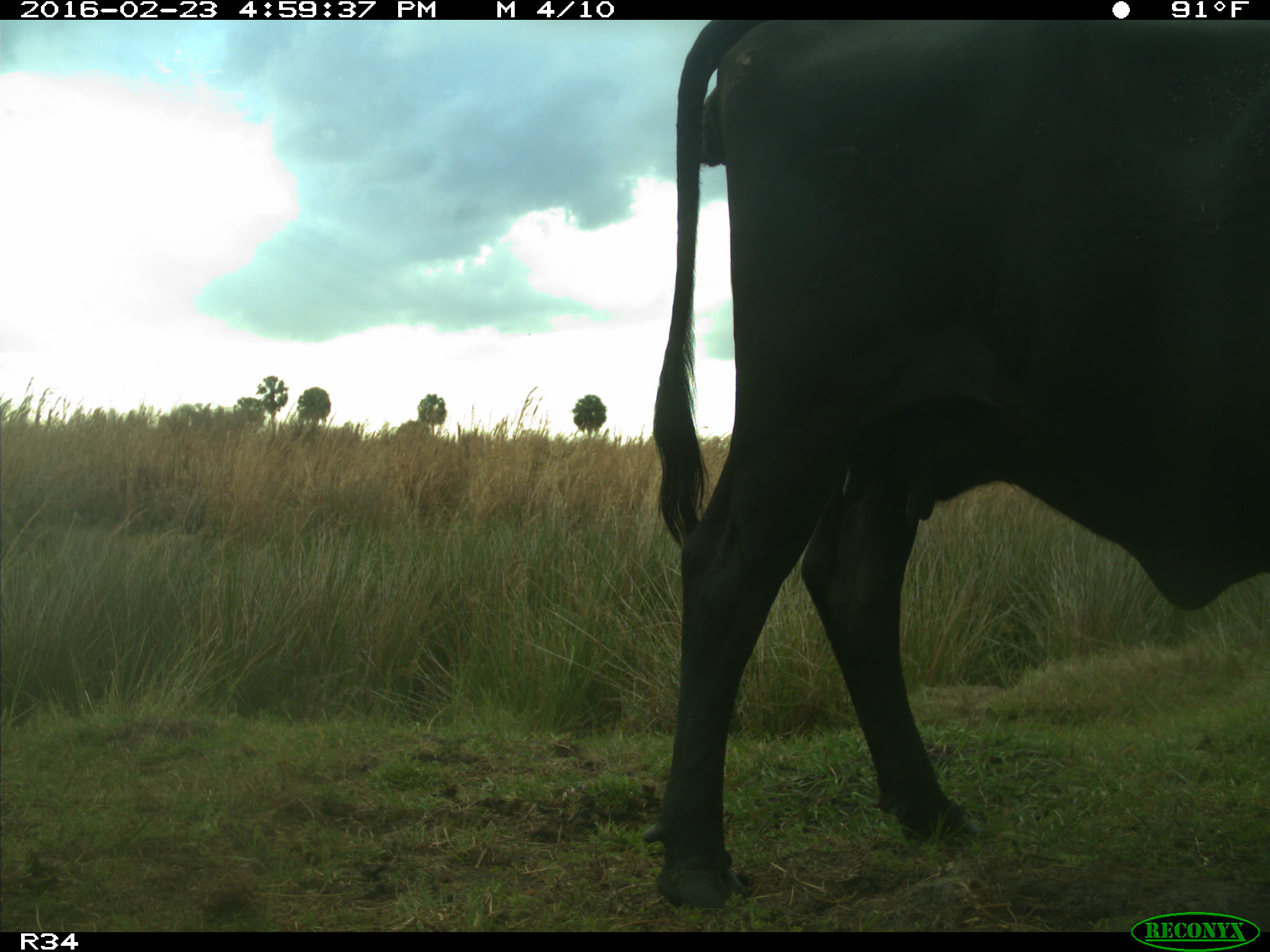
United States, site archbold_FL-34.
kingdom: Animalia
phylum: Chordata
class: Mammalia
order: Artiodactyla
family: Bovidae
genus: Bos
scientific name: Bos taurus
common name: domestic cow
Bos taurus (domestic cow).